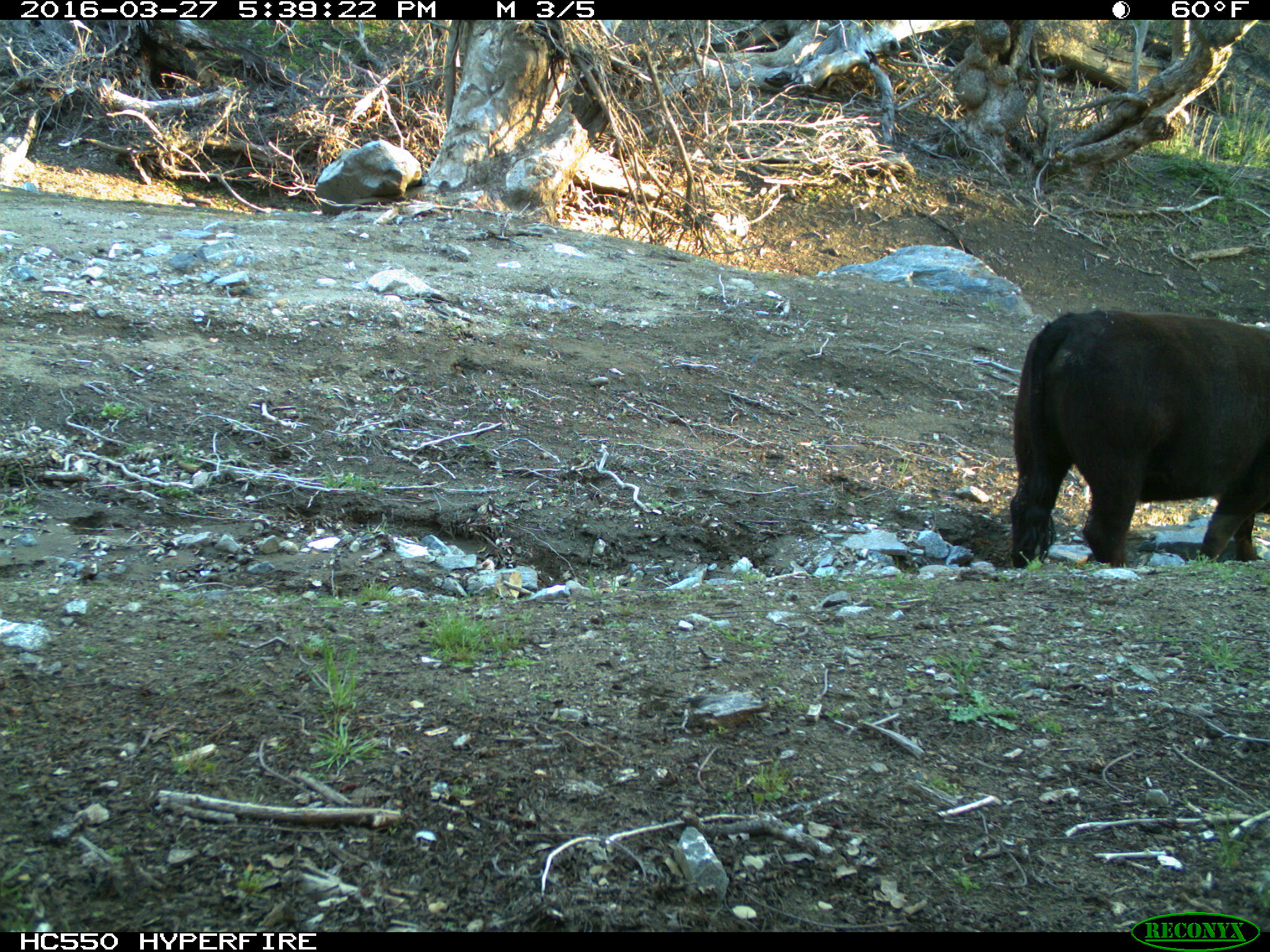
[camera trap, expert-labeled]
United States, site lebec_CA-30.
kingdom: Animalia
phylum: Chordata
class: Mammalia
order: Artiodactyla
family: Bovidae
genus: Bos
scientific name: Bos taurus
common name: domestic cow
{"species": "Bos taurus (domestic cow)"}